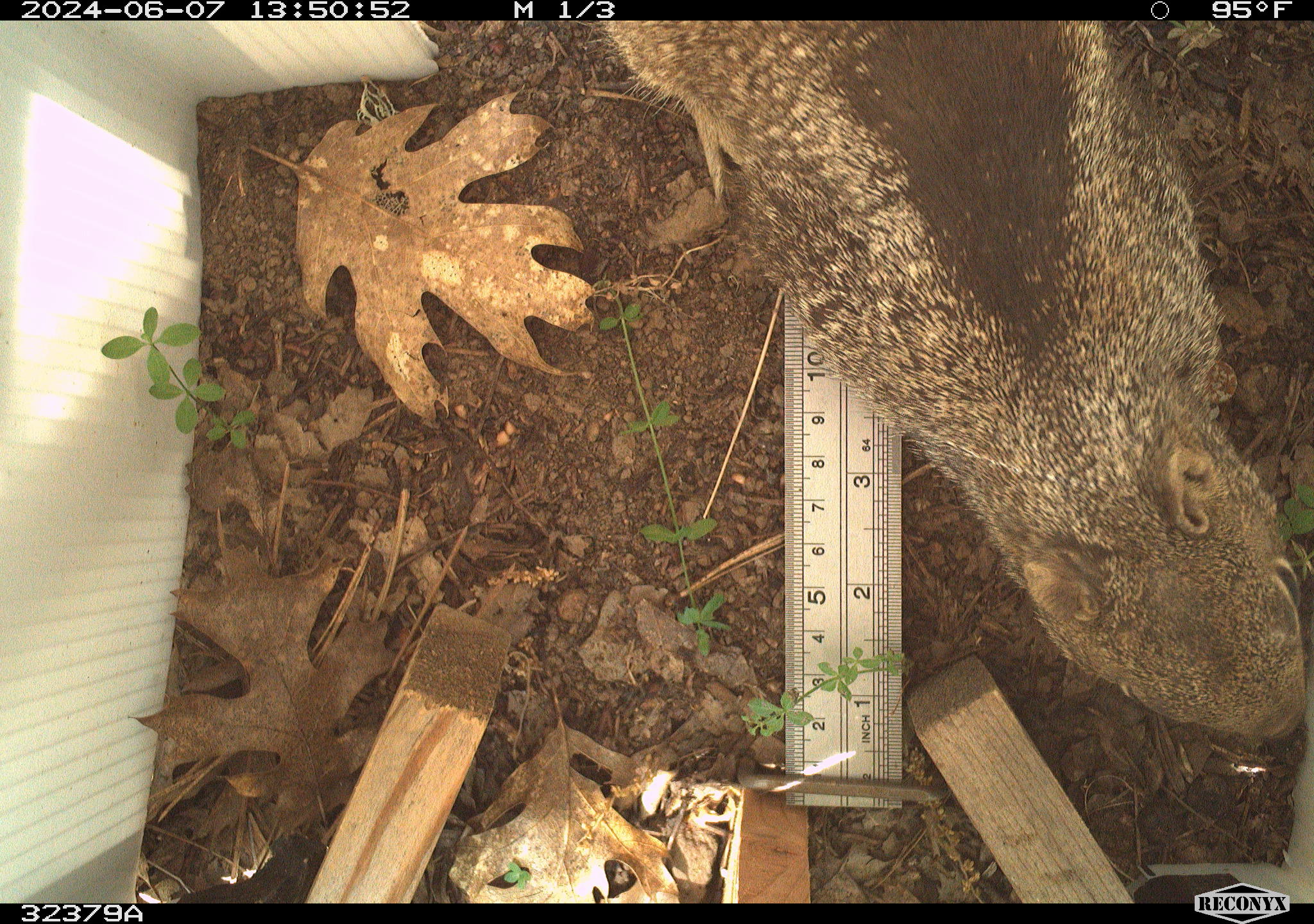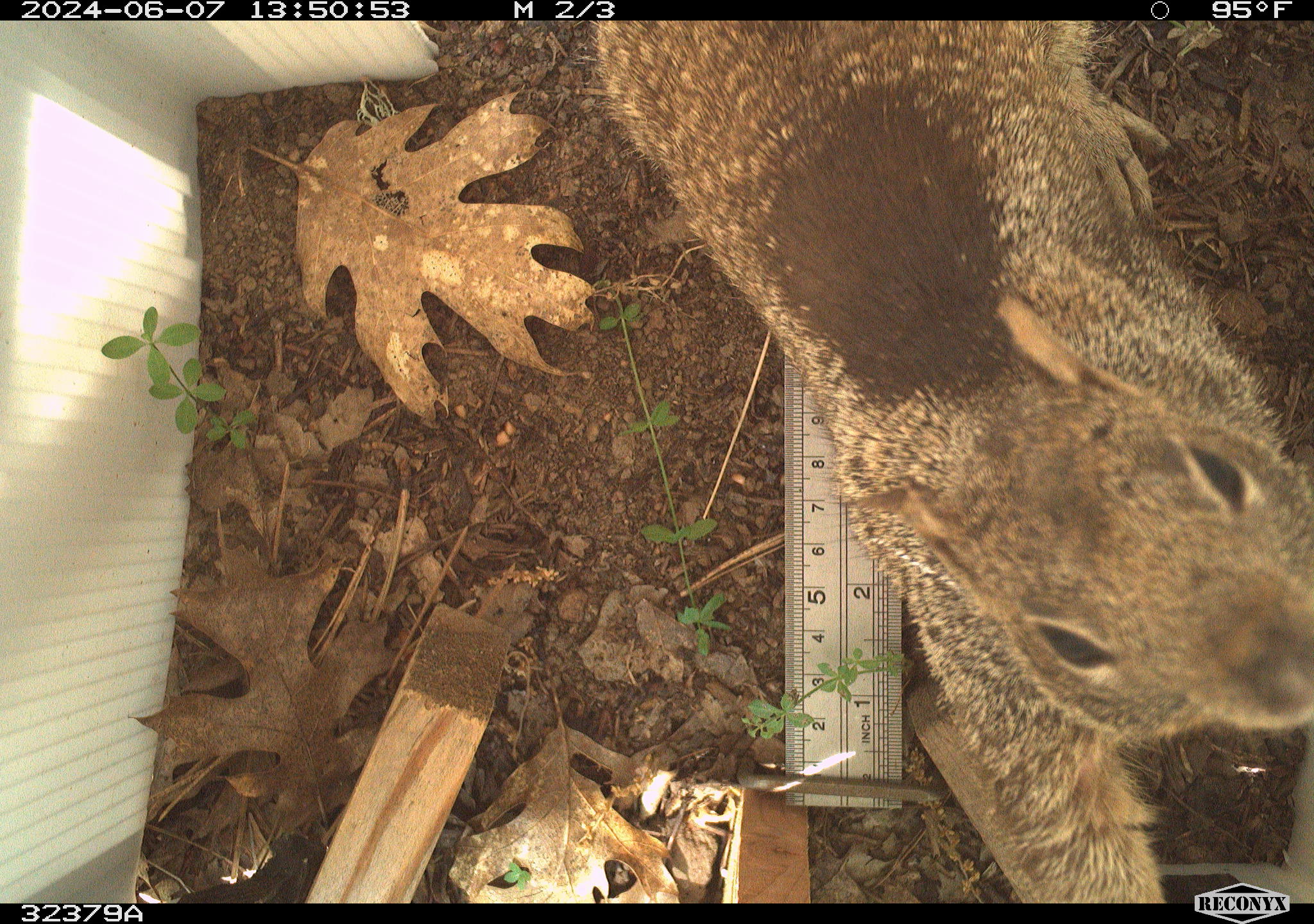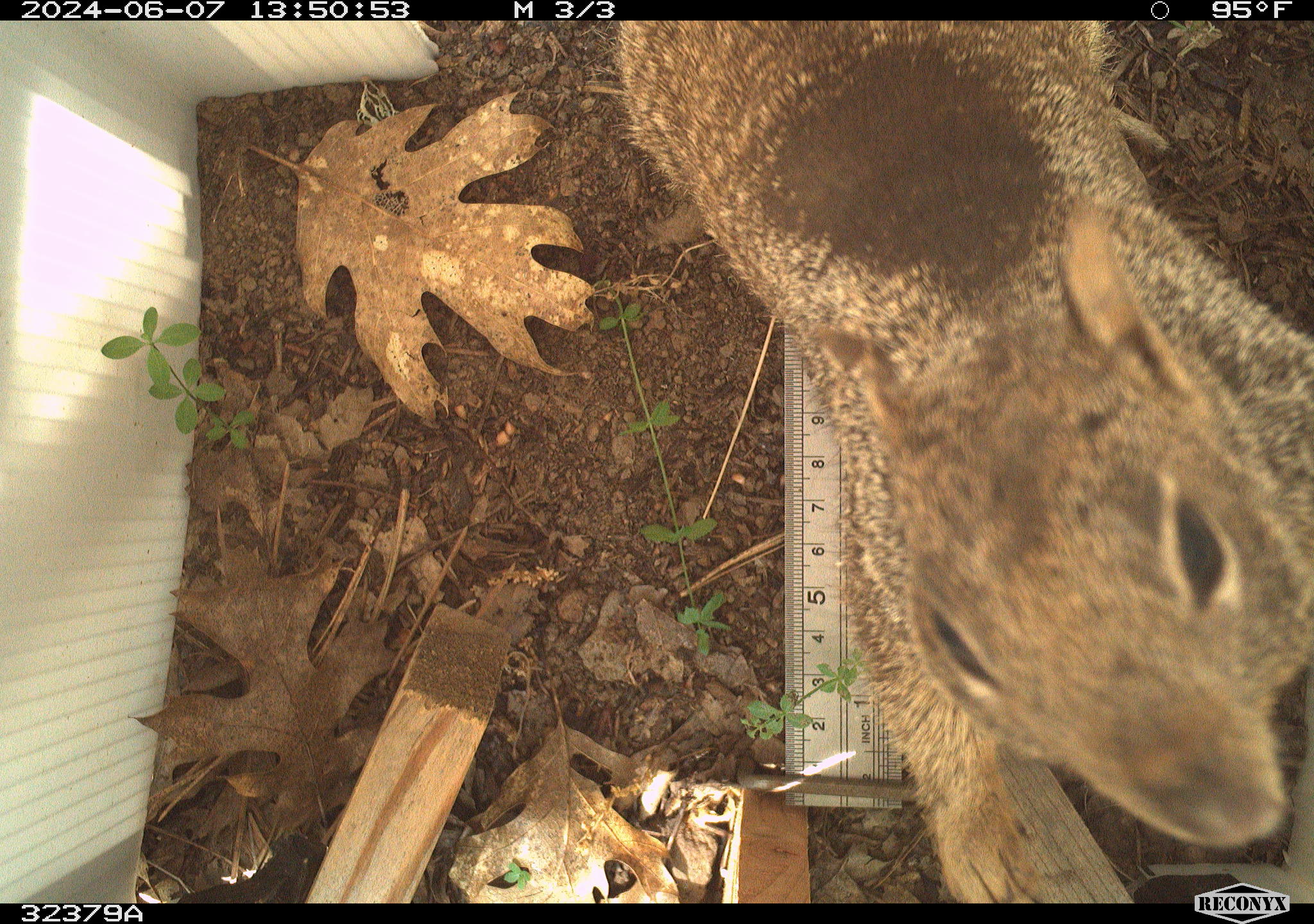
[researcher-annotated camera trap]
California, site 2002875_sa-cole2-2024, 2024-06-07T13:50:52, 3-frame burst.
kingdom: Animalia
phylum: Chordata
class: Mammalia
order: Rodentia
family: Sciuridae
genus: Otospermophilus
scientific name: Otospermophilus beecheyi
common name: california ground squirrel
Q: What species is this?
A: California ground squirrel (Otospermophilus beecheyi).